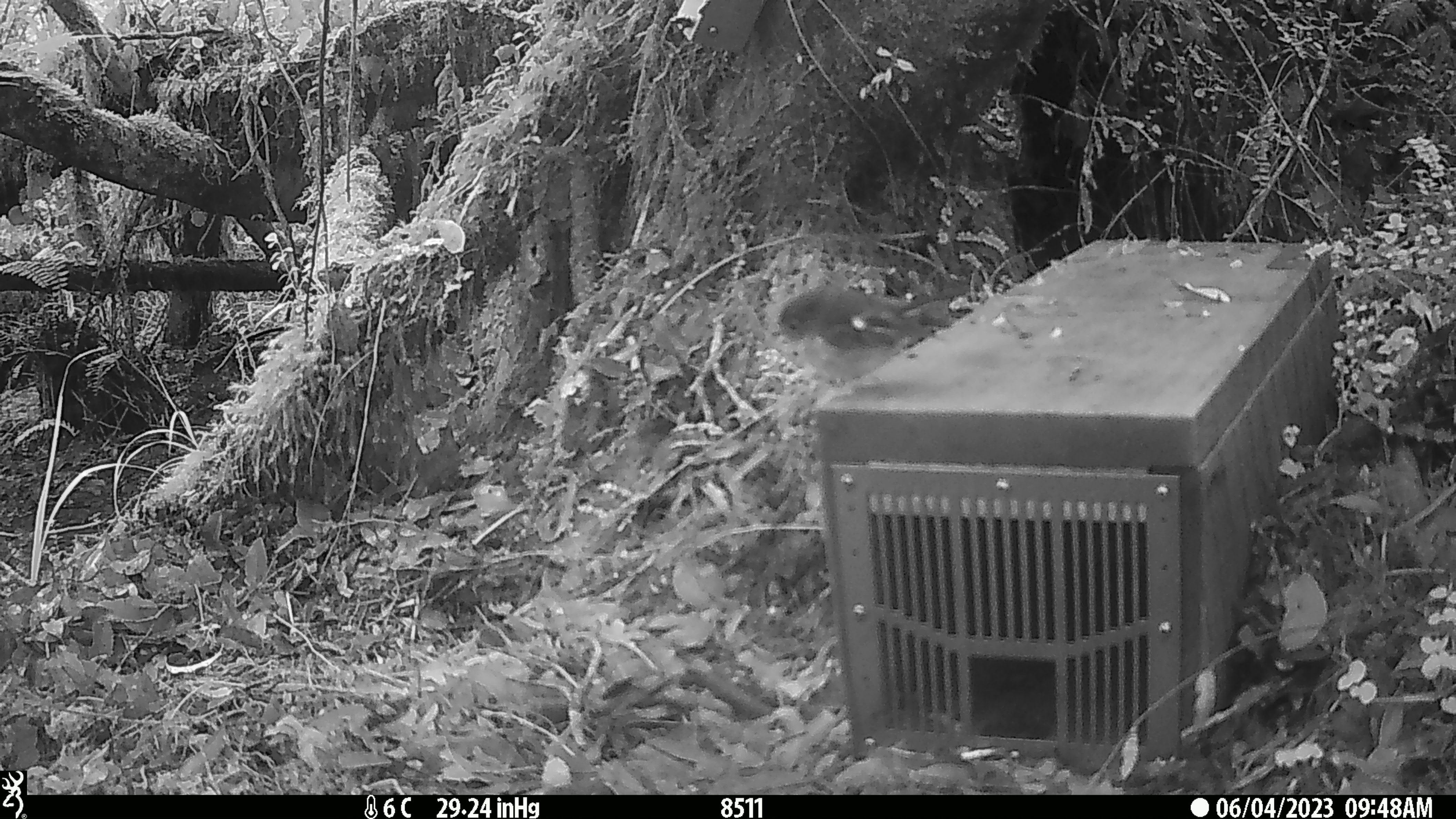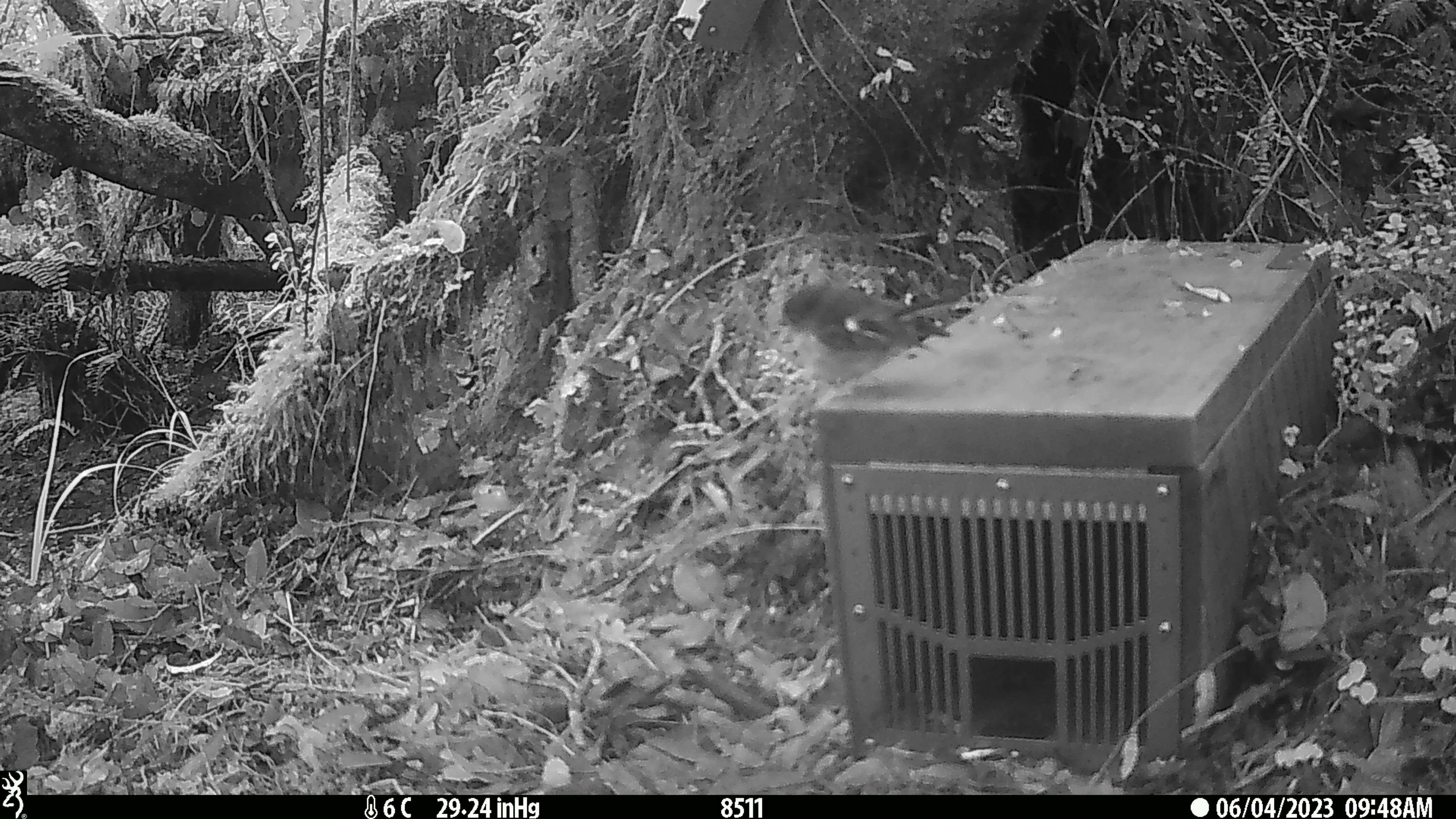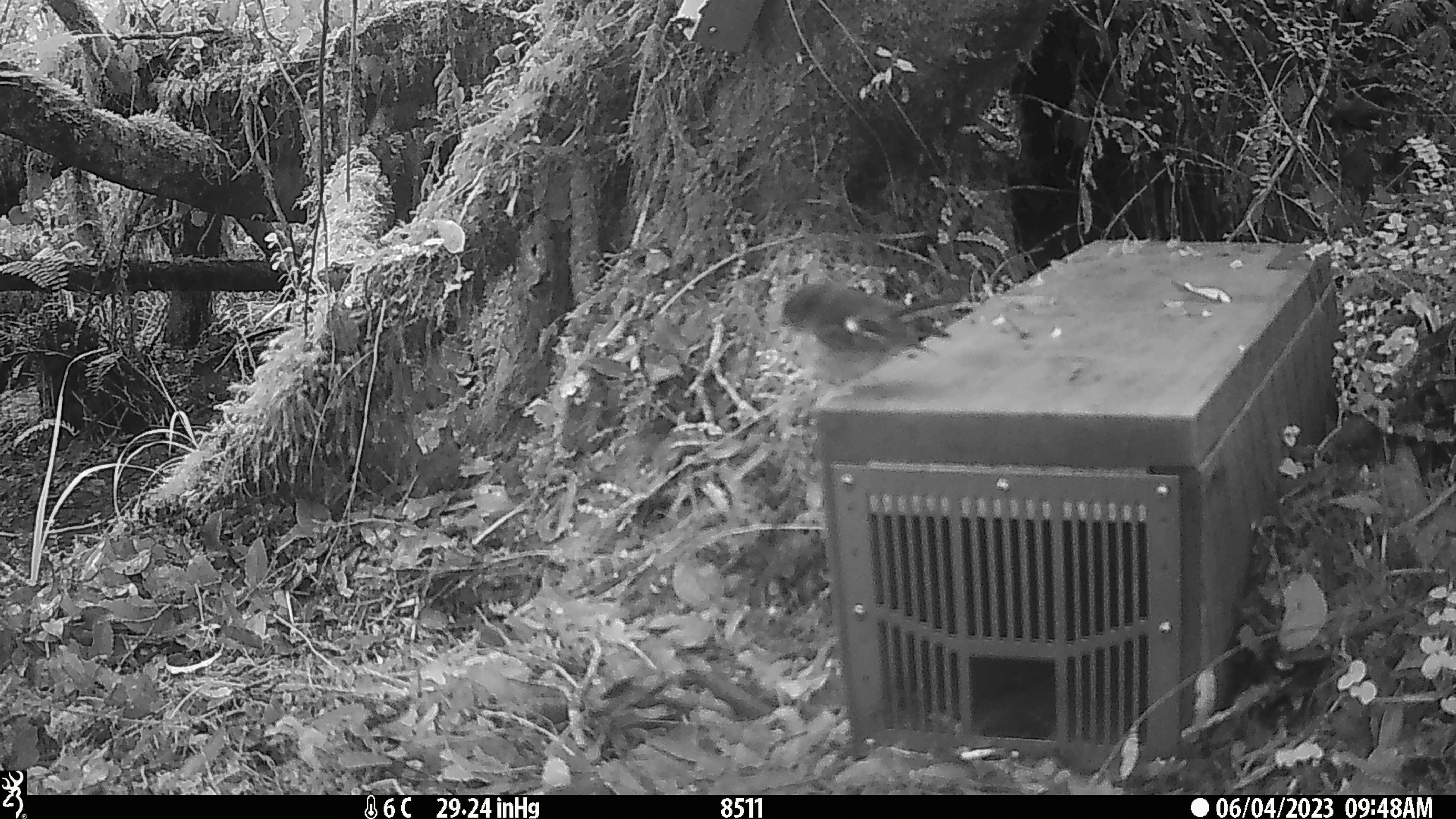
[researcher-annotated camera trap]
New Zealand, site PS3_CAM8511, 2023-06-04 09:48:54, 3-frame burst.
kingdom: Animalia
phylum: Chordata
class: Aves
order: Passeriformes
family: Petroicidae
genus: Petroica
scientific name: Petroica macrocephala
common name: tomtit